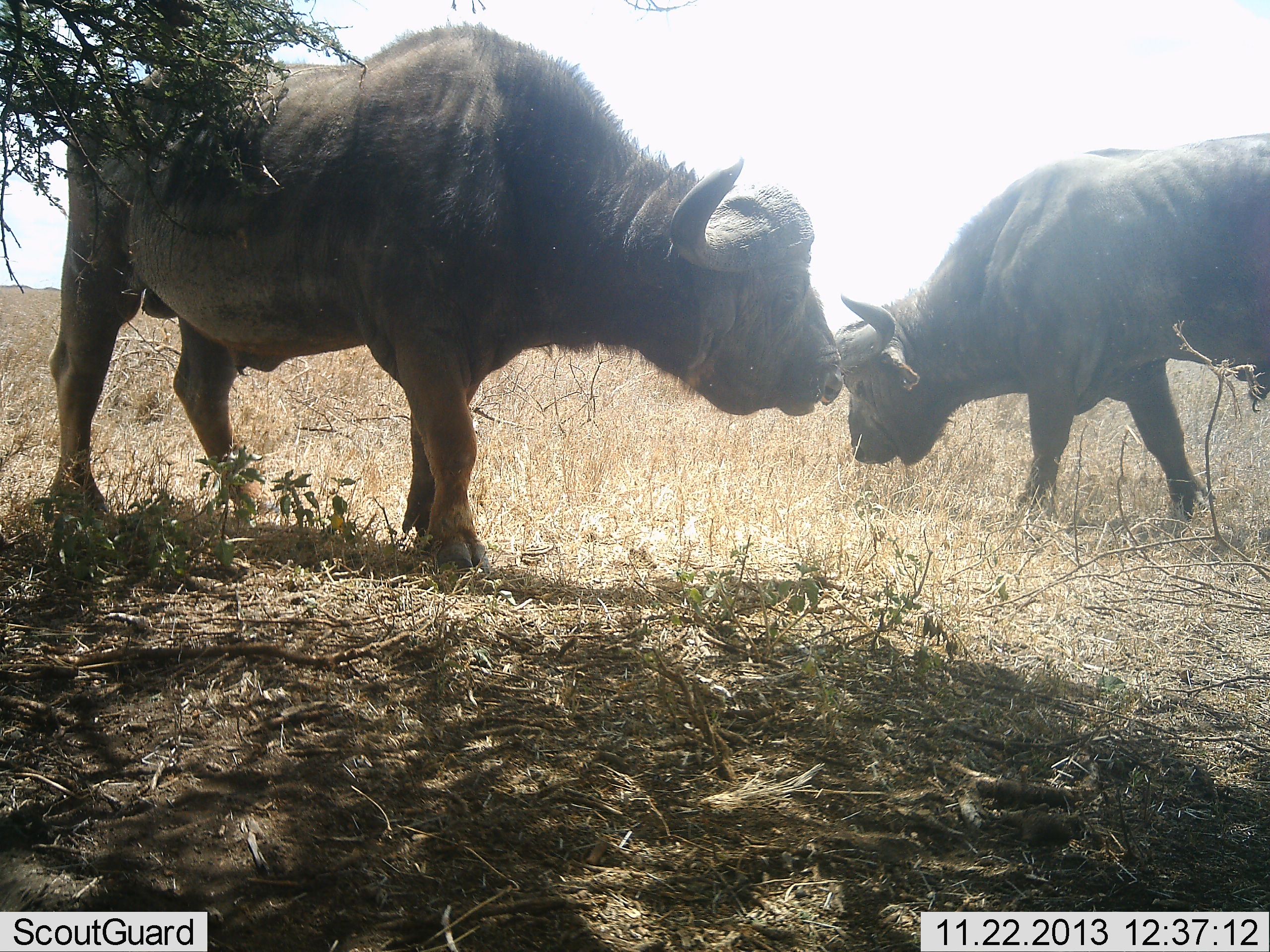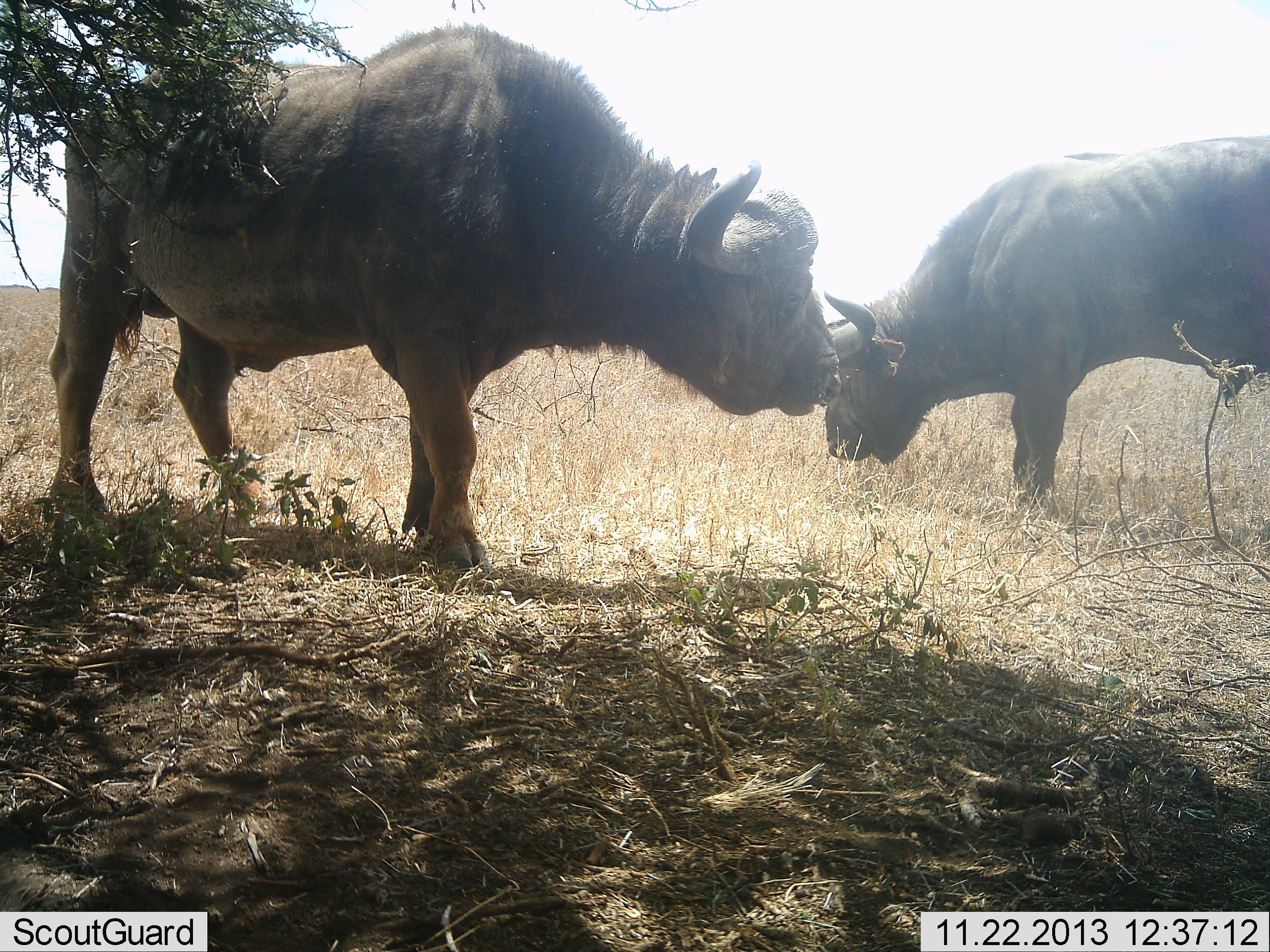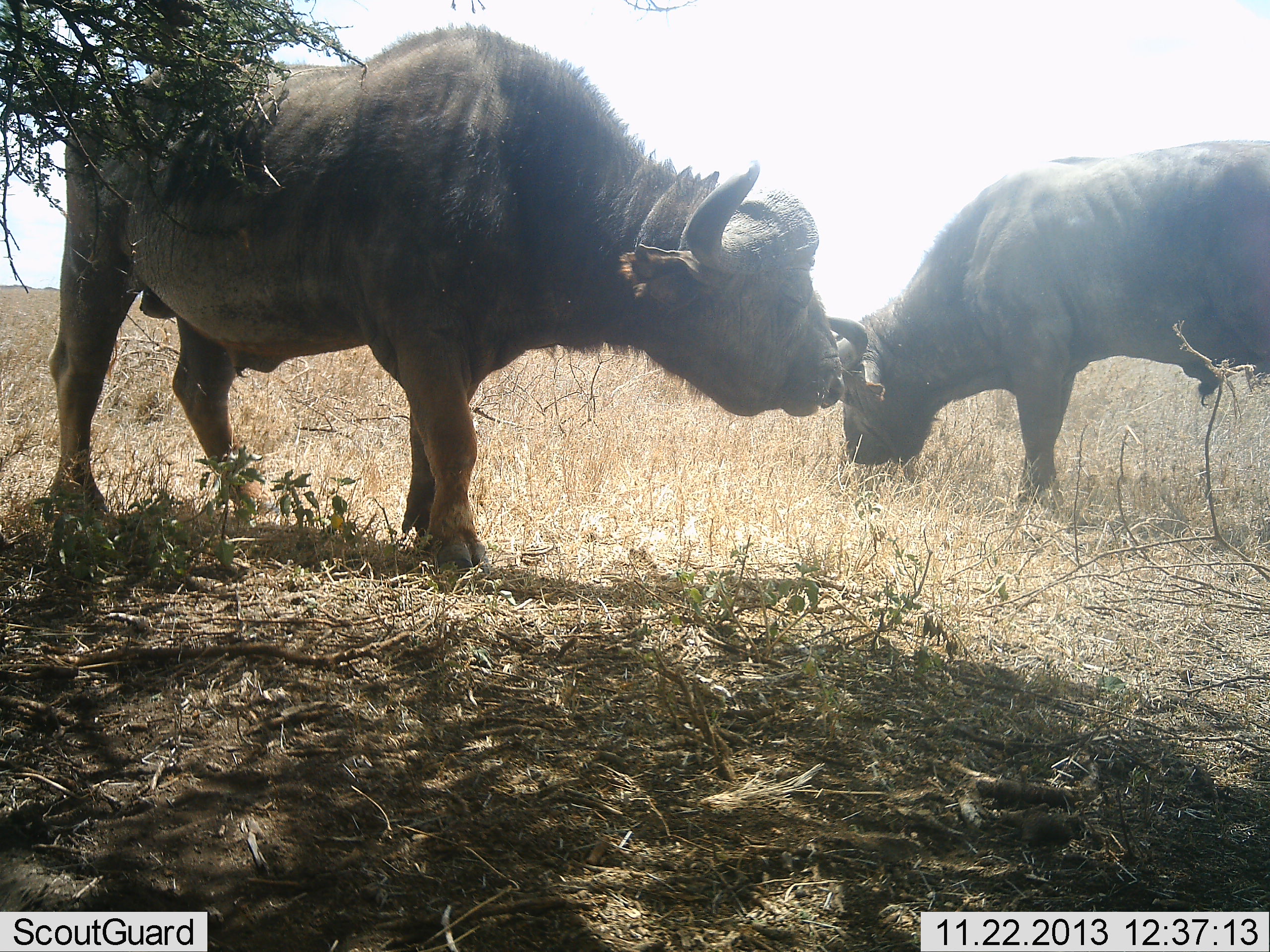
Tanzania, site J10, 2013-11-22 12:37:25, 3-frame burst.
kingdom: Animalia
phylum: Chordata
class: Mammalia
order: Artiodactyla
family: Bovidae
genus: Syncerus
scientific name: Syncerus caffer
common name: cape buffalo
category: buffalo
Buffalo (cape buffalo) (Syncerus caffer), count 2. Behavior (volunteer vote fractions): standing 90%, resting 0%, moving 10%, interacting 0%. Young present (vote fraction): 0%. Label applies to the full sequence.